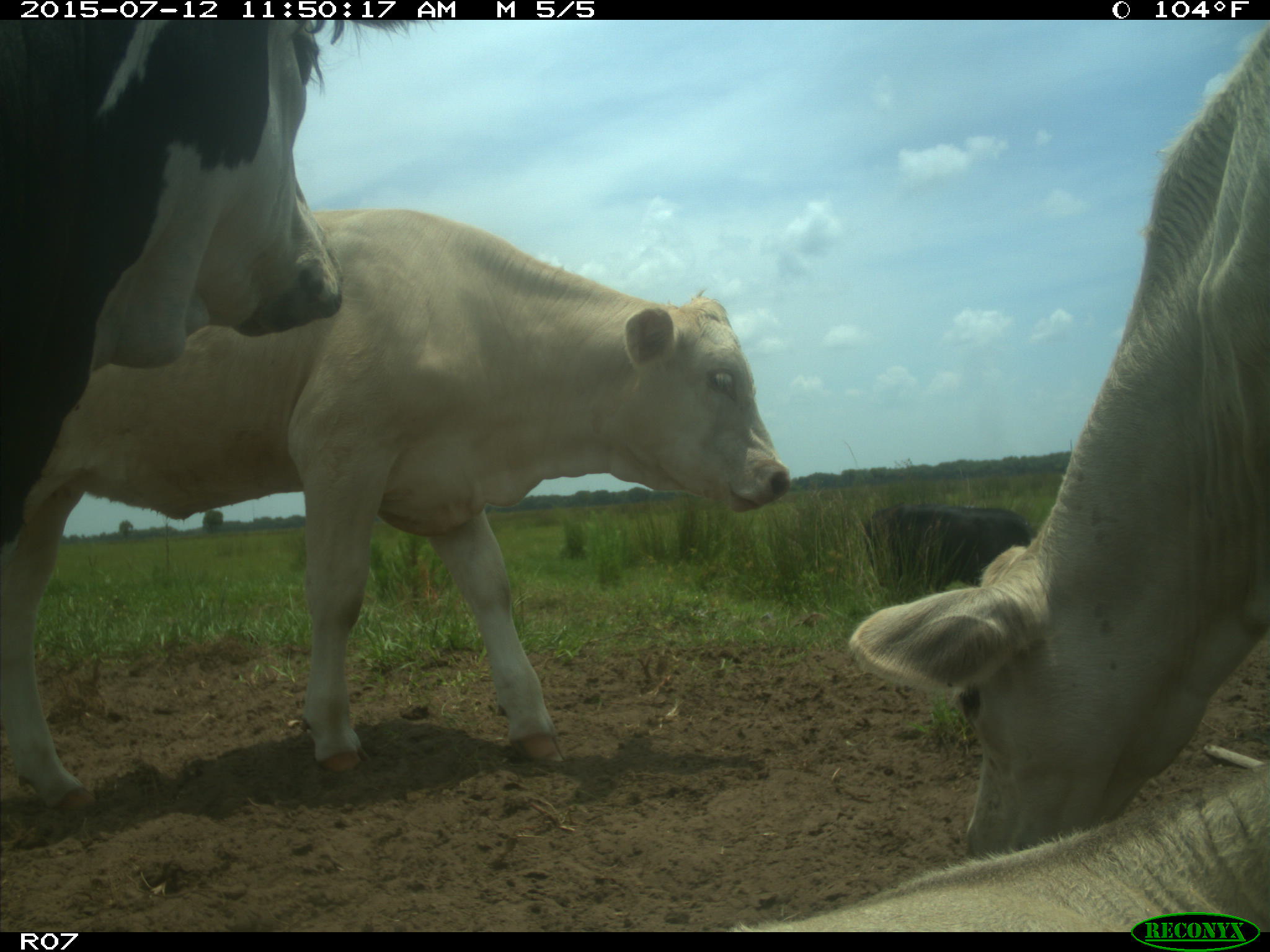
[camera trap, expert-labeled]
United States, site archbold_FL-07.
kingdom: Animalia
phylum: Chordata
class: Mammalia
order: Artiodactyla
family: Bovidae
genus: Bos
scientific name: Bos taurus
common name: domestic cow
Bos taurus (domestic cow).